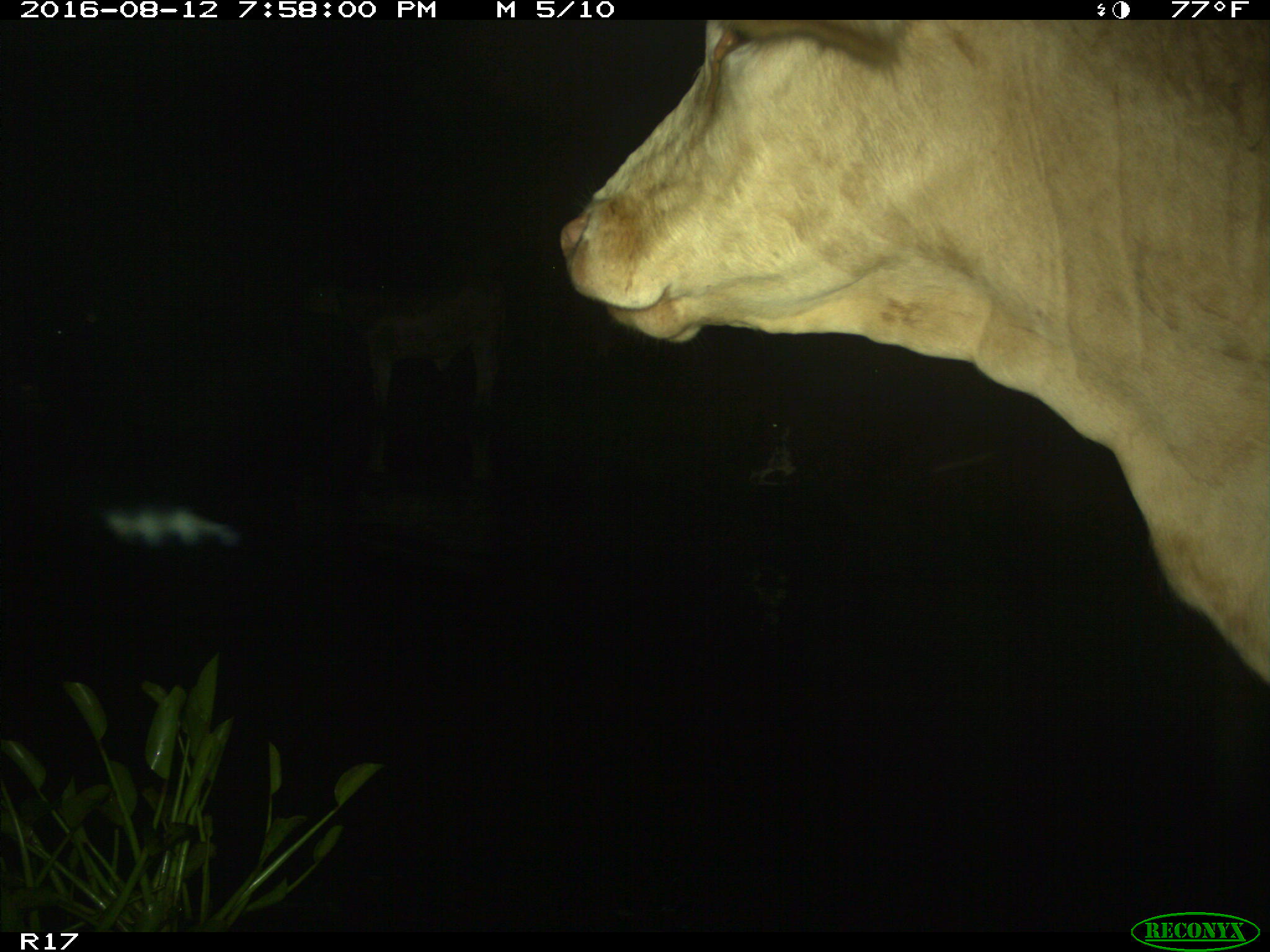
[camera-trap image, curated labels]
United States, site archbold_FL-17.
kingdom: Animalia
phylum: Chordata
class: Mammalia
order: Artiodactyla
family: Bovidae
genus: Bos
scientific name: Bos taurus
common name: domestic cow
Bos taurus (domestic cow).